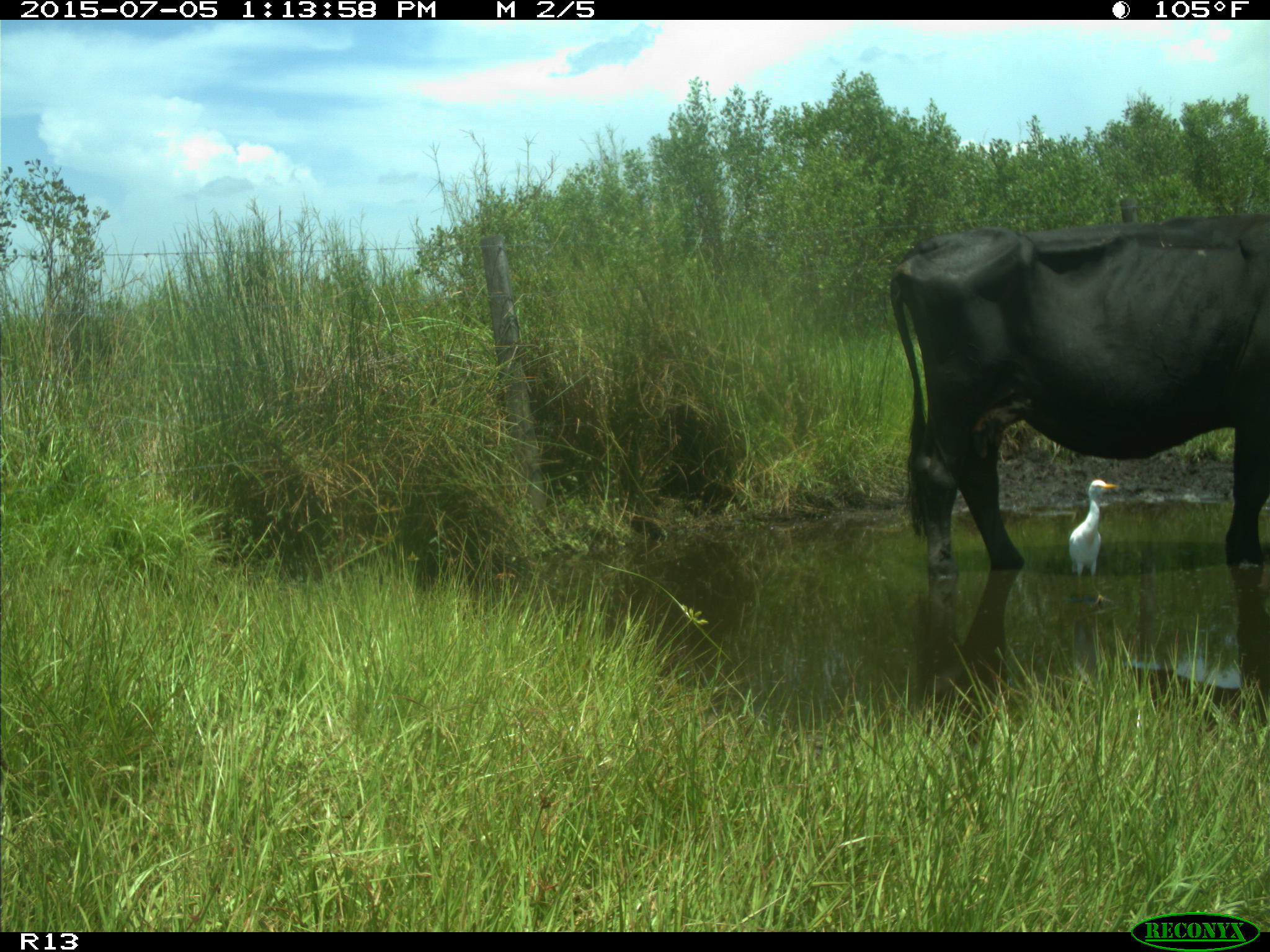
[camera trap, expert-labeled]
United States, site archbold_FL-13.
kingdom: Animalia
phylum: Chordata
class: Mammalia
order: Artiodactyla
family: Bovidae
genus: Bos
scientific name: Bos taurus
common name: domestic cow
Bos taurus (domestic cow).